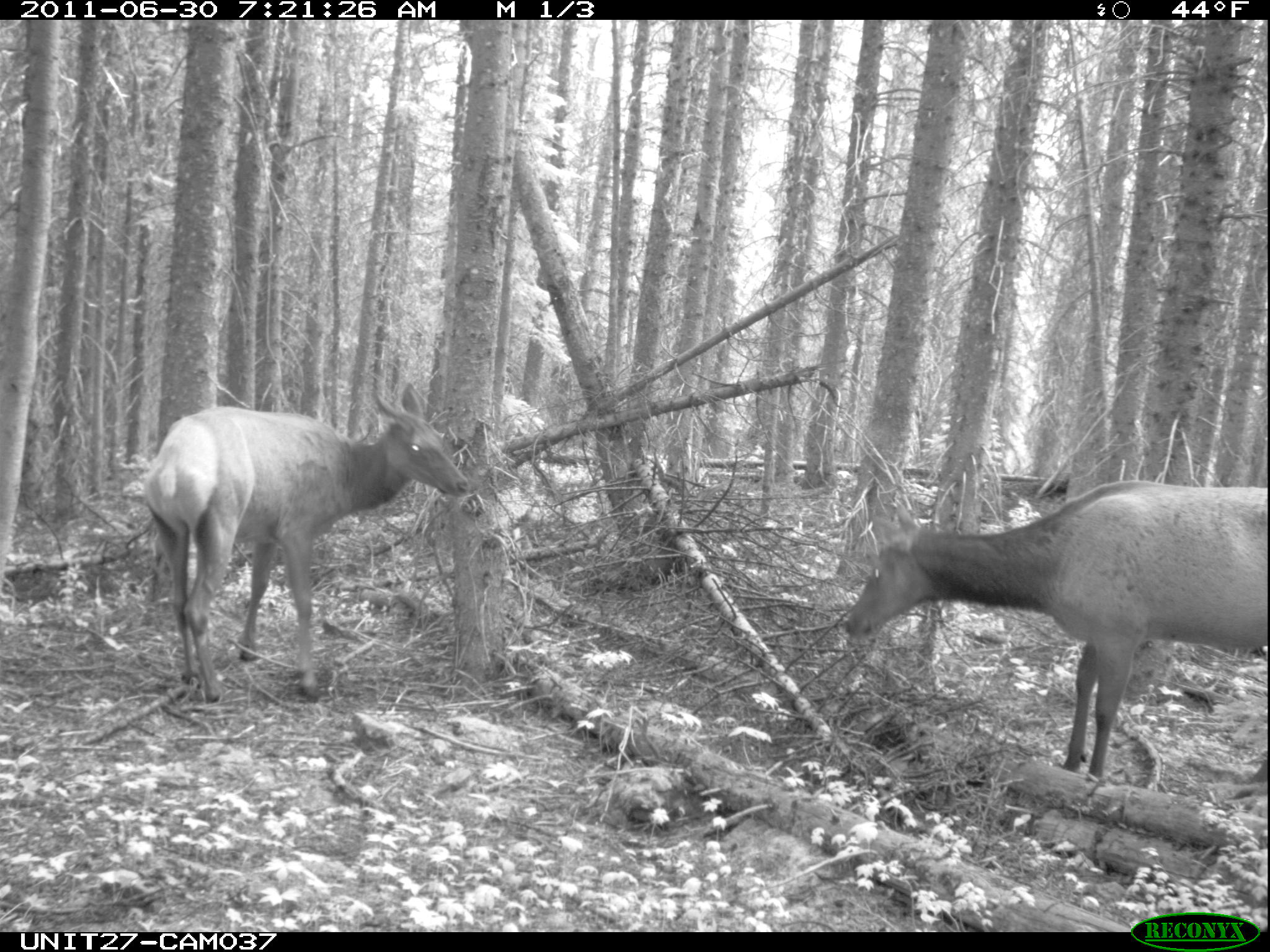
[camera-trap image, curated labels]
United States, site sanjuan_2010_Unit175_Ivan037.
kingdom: Animalia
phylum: Chordata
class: Mammalia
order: Artiodactyla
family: Cervidae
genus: Cervus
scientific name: Cervus elaphus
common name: red deer